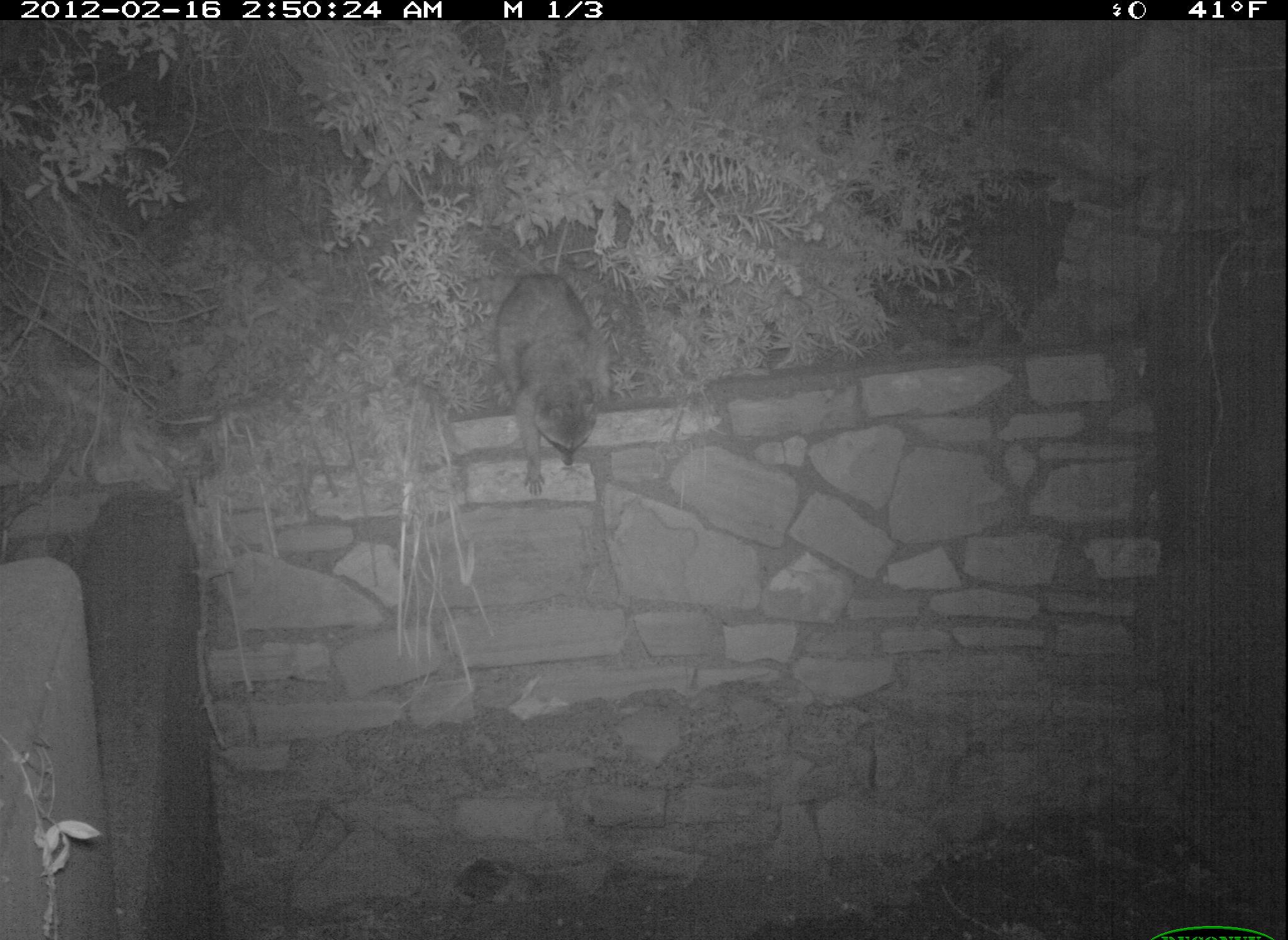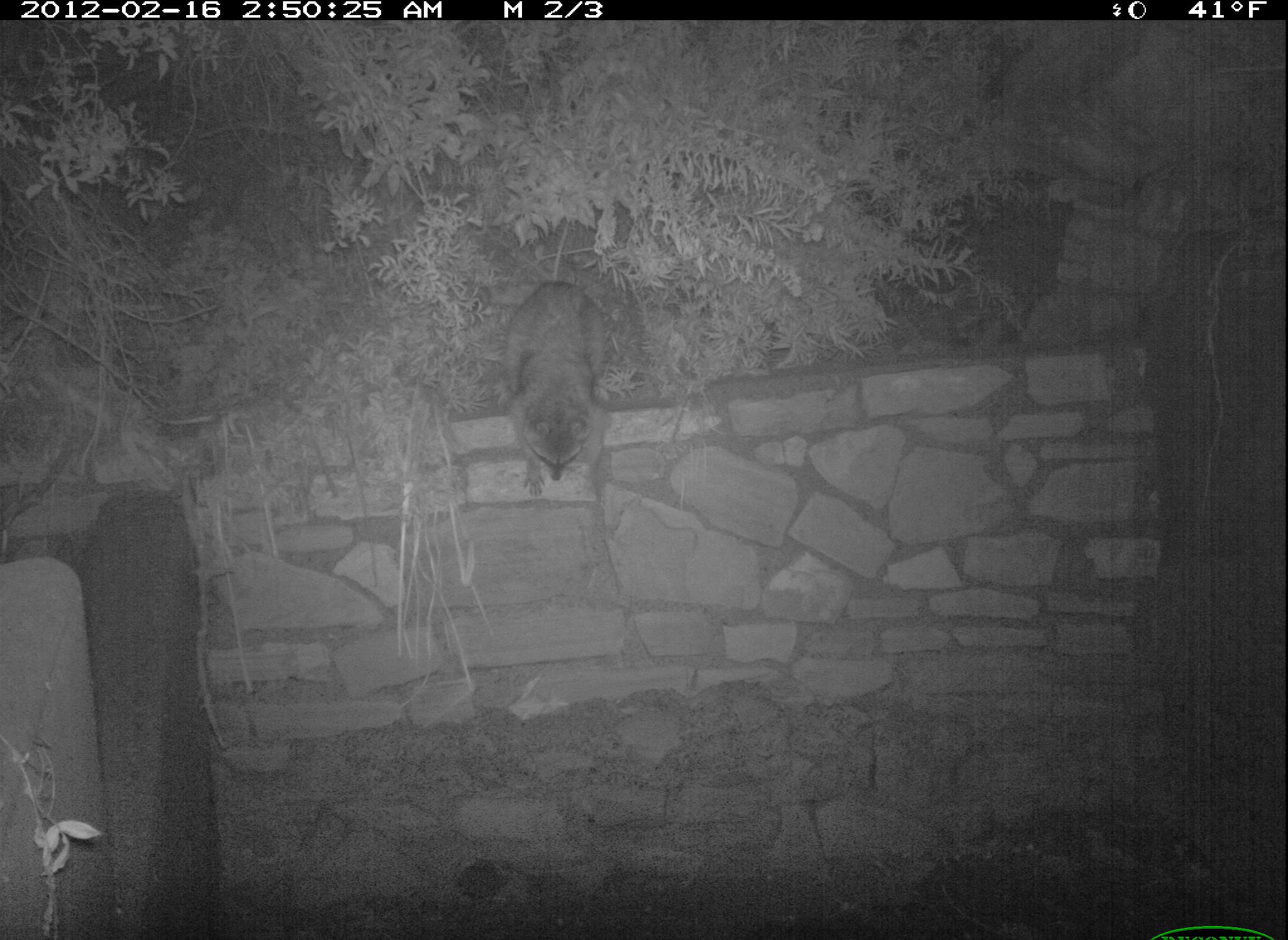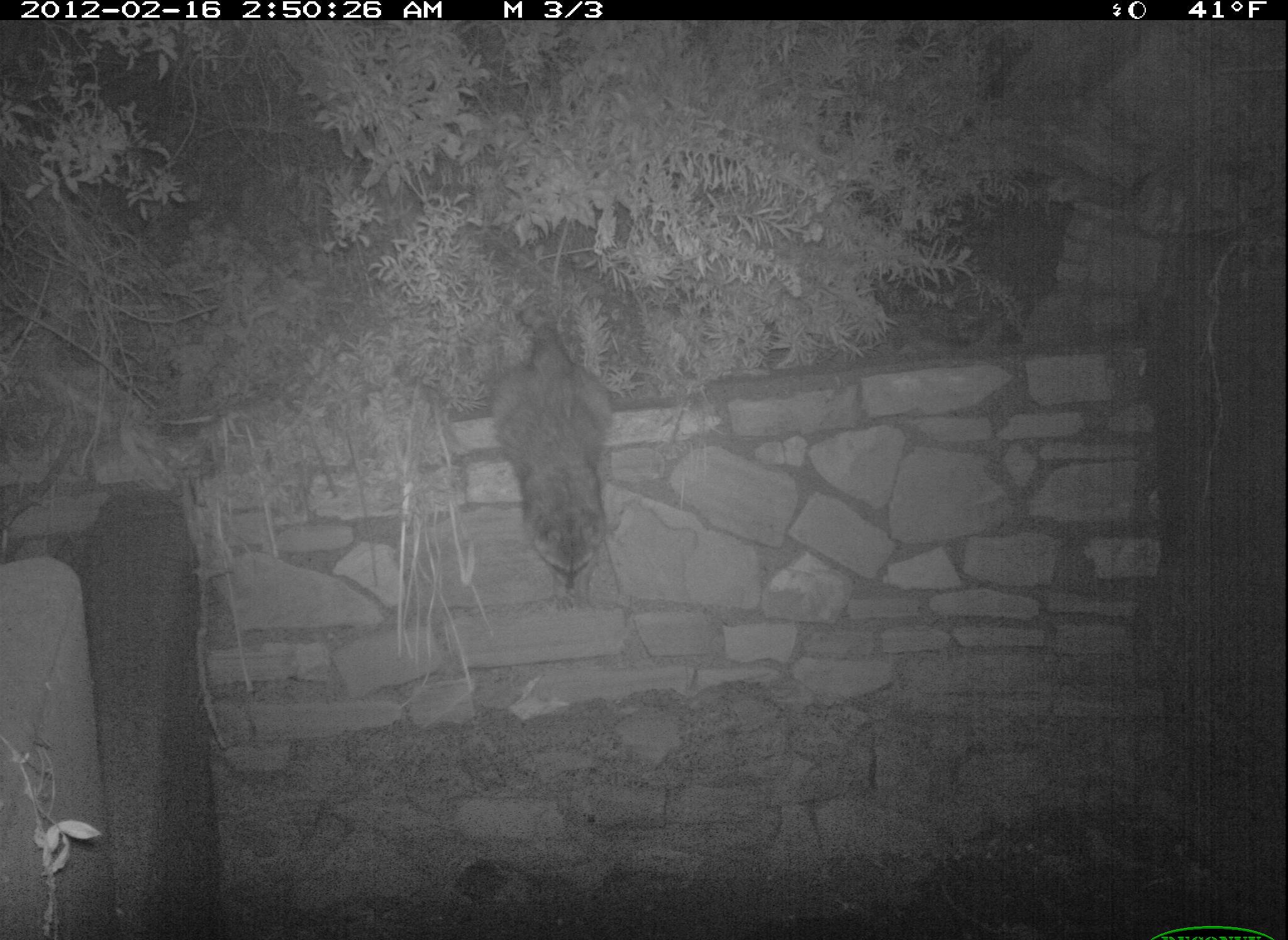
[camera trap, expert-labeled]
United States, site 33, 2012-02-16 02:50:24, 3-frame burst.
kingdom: Animalia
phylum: Chordata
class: Mammalia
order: Carnivora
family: Procyonidae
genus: Procyon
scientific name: Procyon lotor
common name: raccoon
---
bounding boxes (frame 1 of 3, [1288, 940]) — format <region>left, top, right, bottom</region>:
raccoon: <region>485, 250, 633, 494</region>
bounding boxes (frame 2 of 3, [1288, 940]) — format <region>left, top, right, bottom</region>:
raccoon: <region>488, 272, 623, 501</region>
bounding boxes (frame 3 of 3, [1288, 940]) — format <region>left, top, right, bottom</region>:
raccoon: <region>483, 330, 631, 598</region>